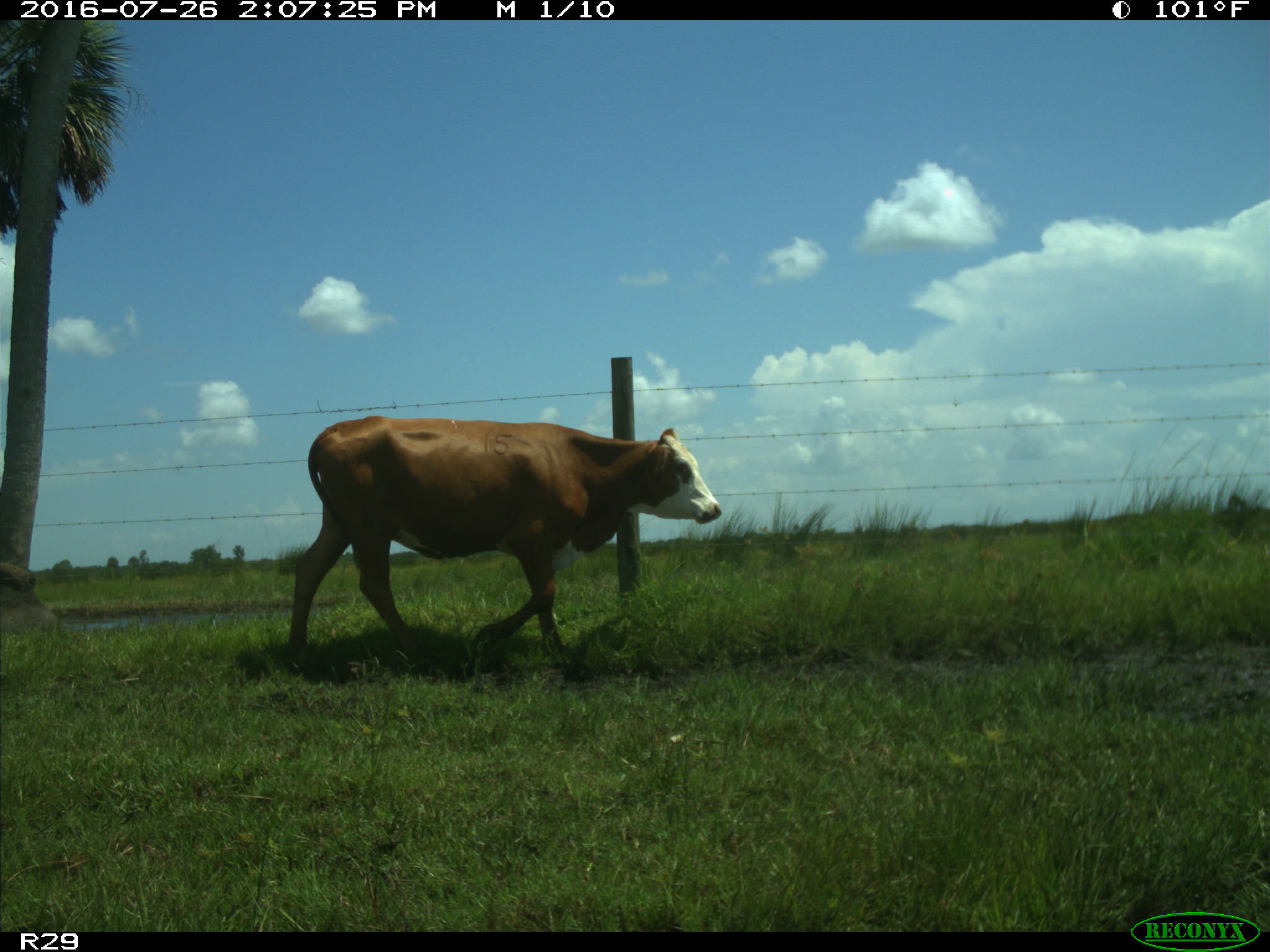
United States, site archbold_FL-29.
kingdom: Animalia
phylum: Chordata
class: Mammalia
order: Artiodactyla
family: Bovidae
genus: Bos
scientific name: Bos taurus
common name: domestic cow